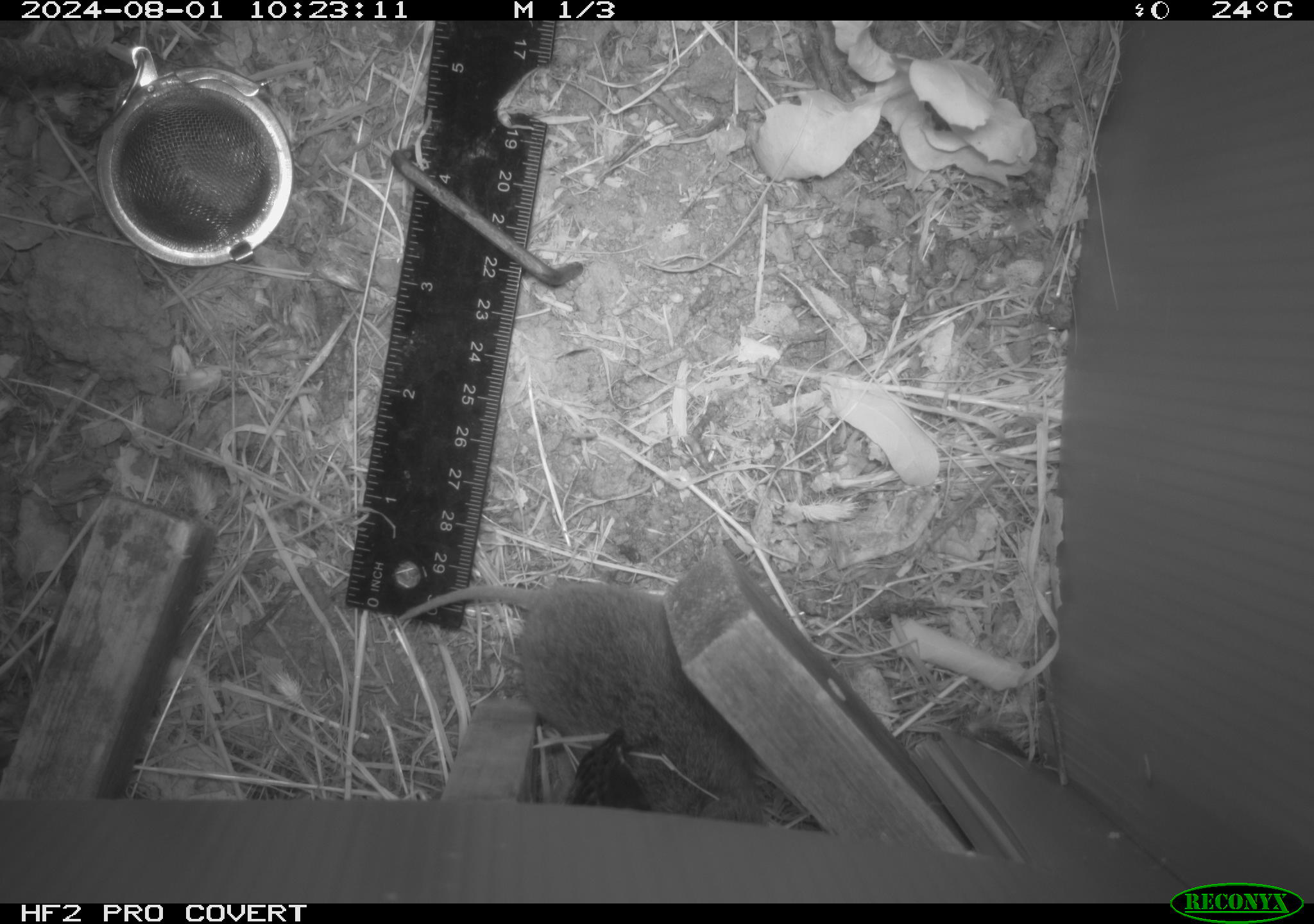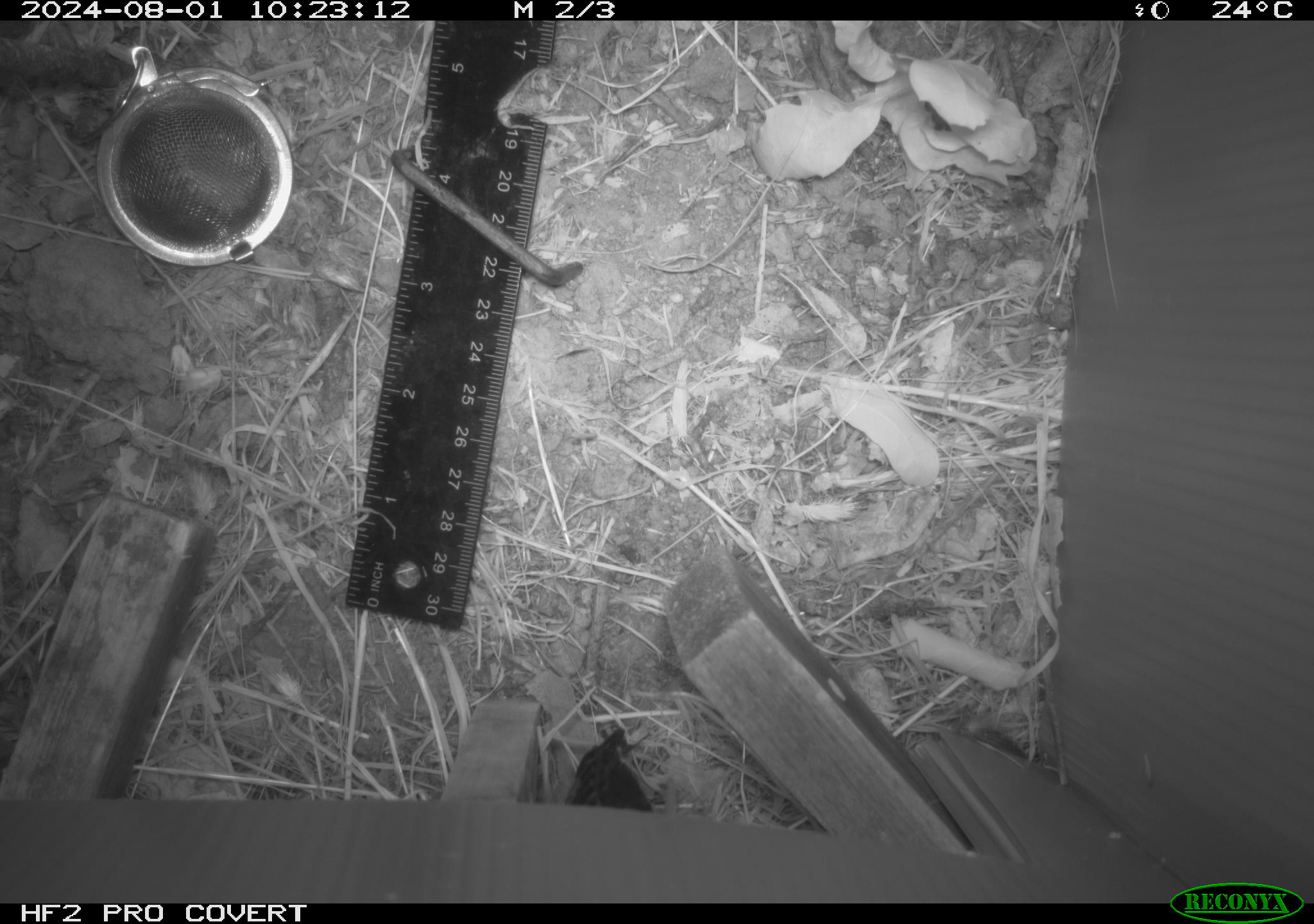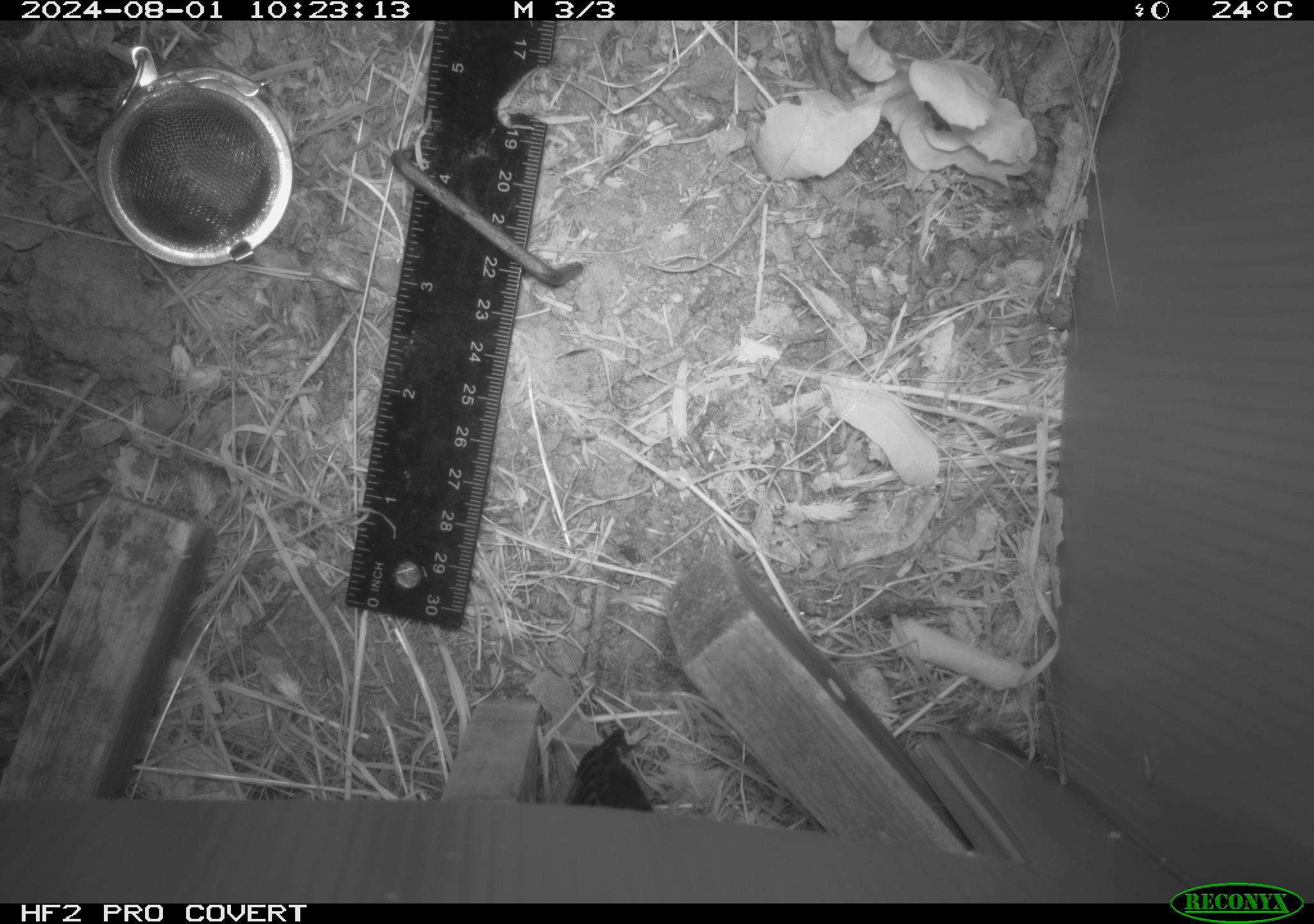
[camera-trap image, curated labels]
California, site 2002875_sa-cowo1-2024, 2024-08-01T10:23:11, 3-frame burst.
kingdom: Animalia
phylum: Chordata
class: Mammalia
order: Rodentia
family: Cricetidae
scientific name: Arvicolinae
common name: voles, lemmings, and muskrats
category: arvicolinae subfamily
Arvicolinae subfamily (voles, lemmings, and muskrats) (Arvicolinae).